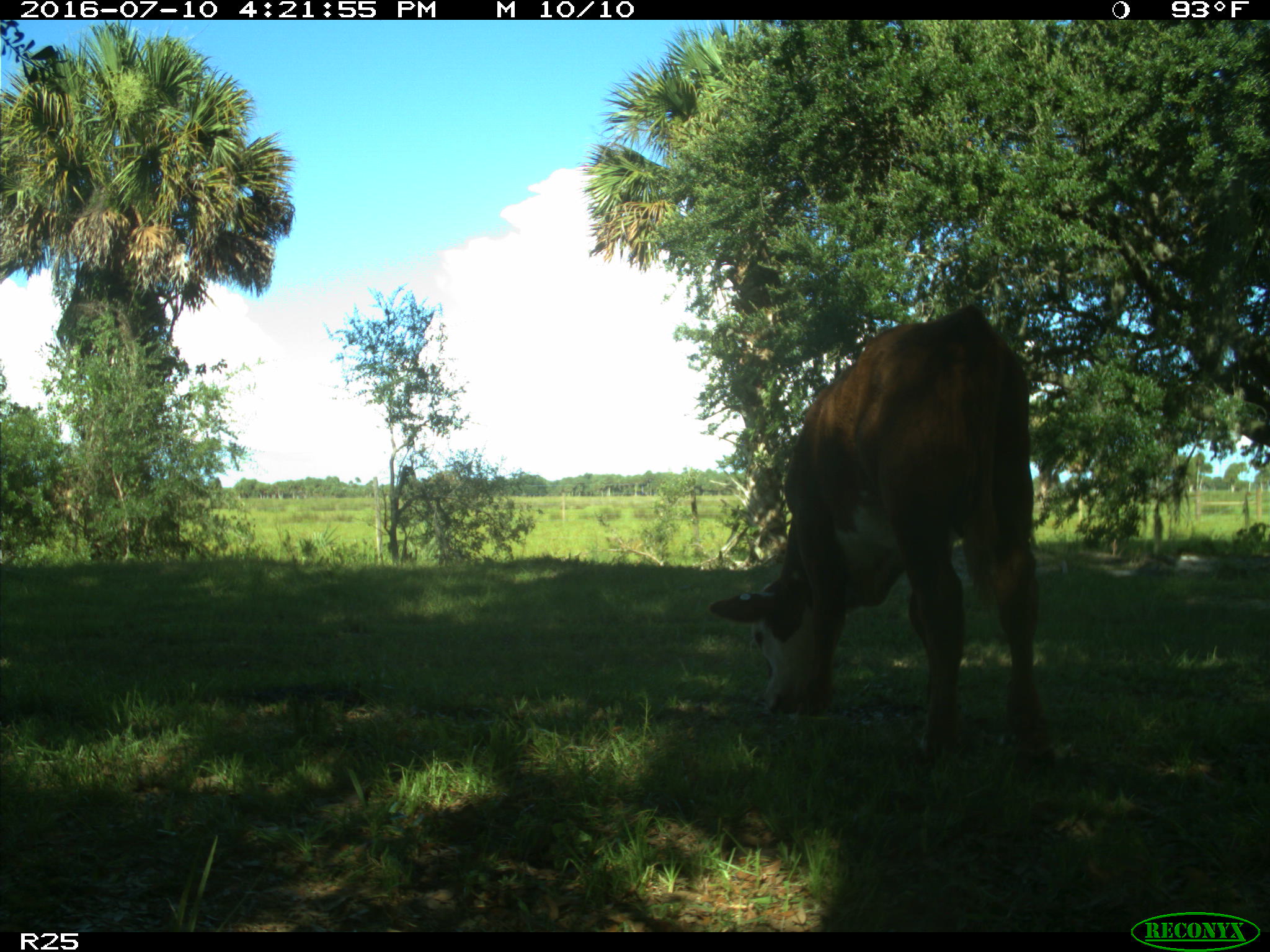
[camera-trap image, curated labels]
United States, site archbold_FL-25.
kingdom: Animalia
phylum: Chordata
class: Mammalia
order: Artiodactyla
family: Bovidae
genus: Bos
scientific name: Bos taurus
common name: domestic cow